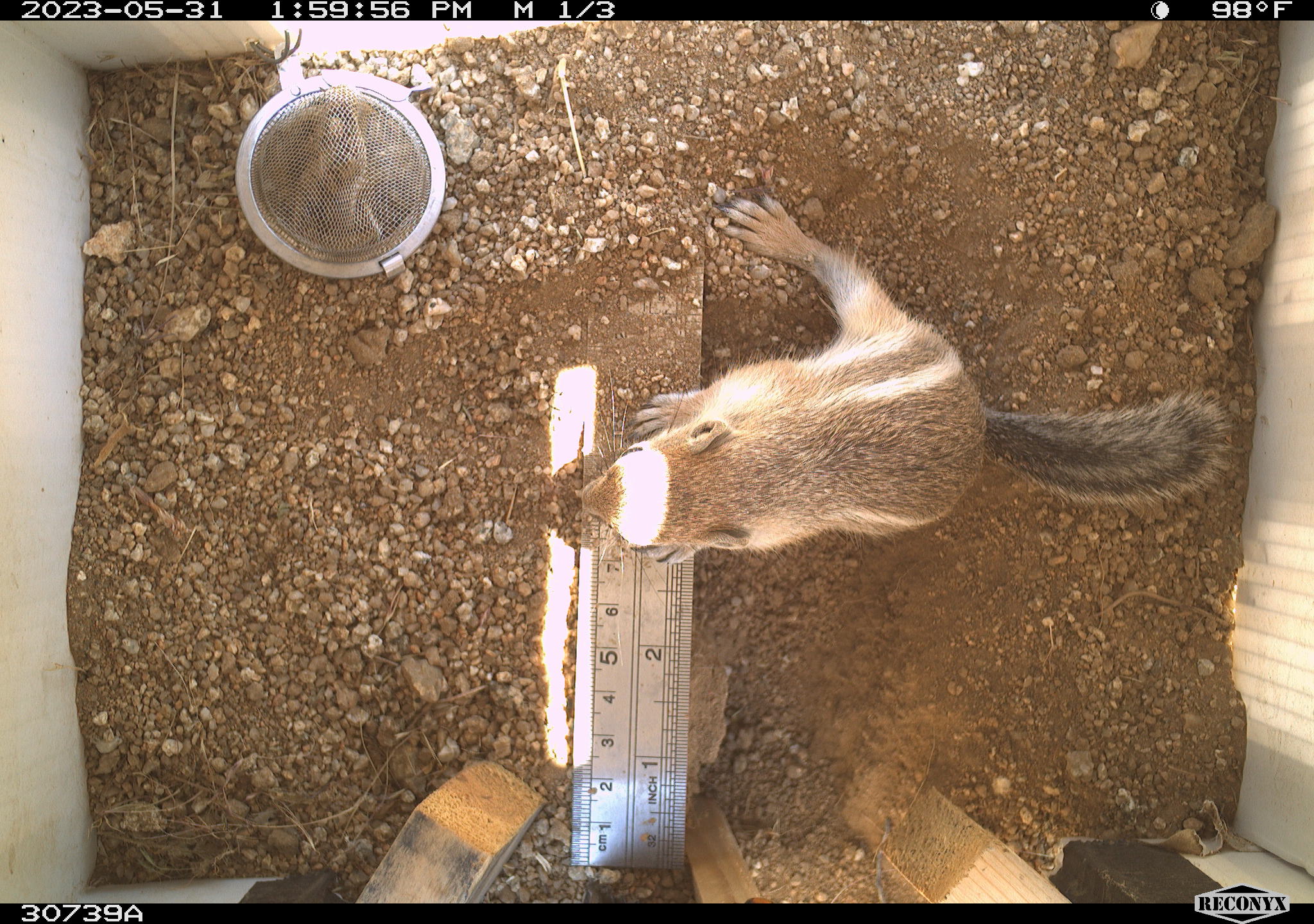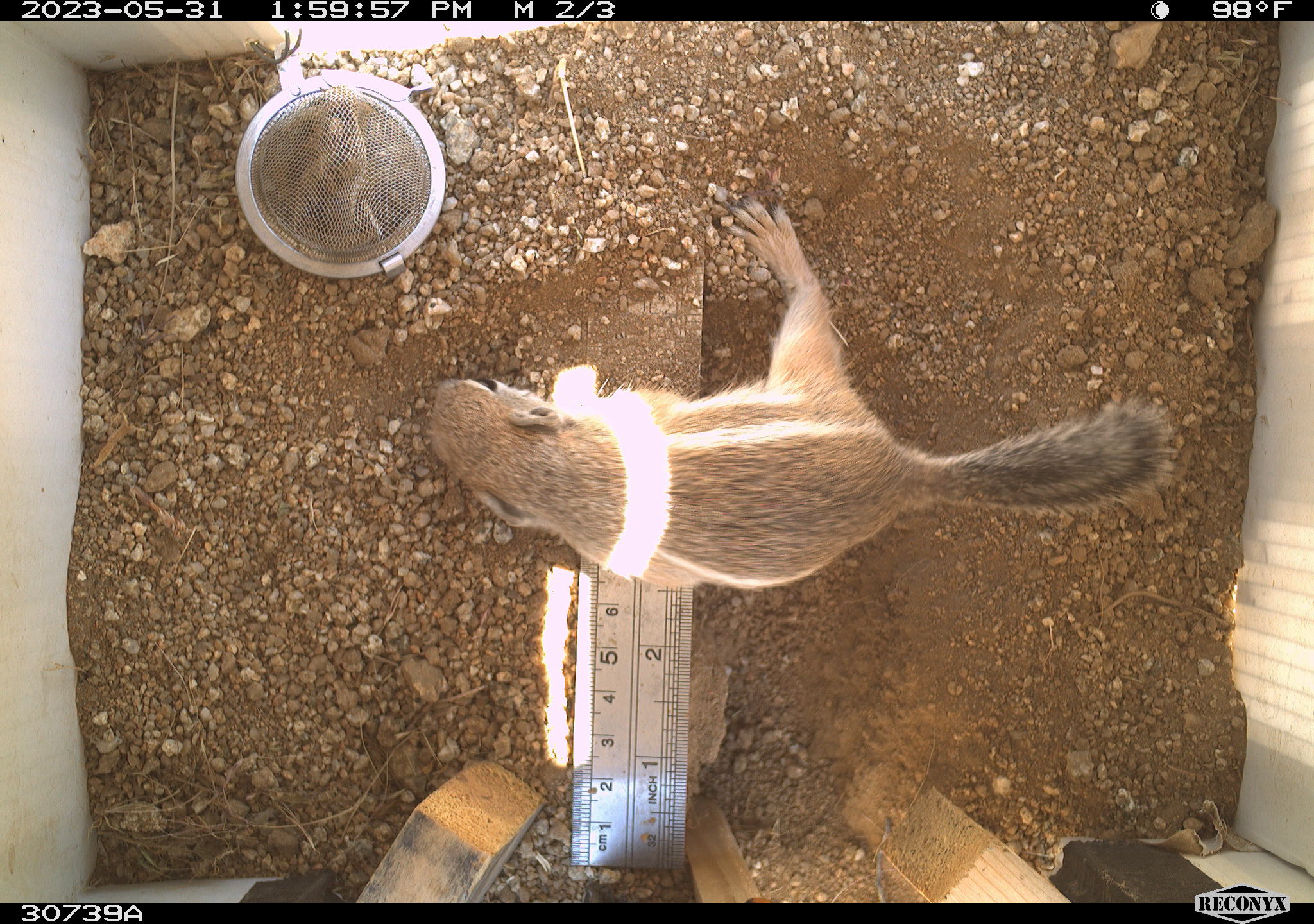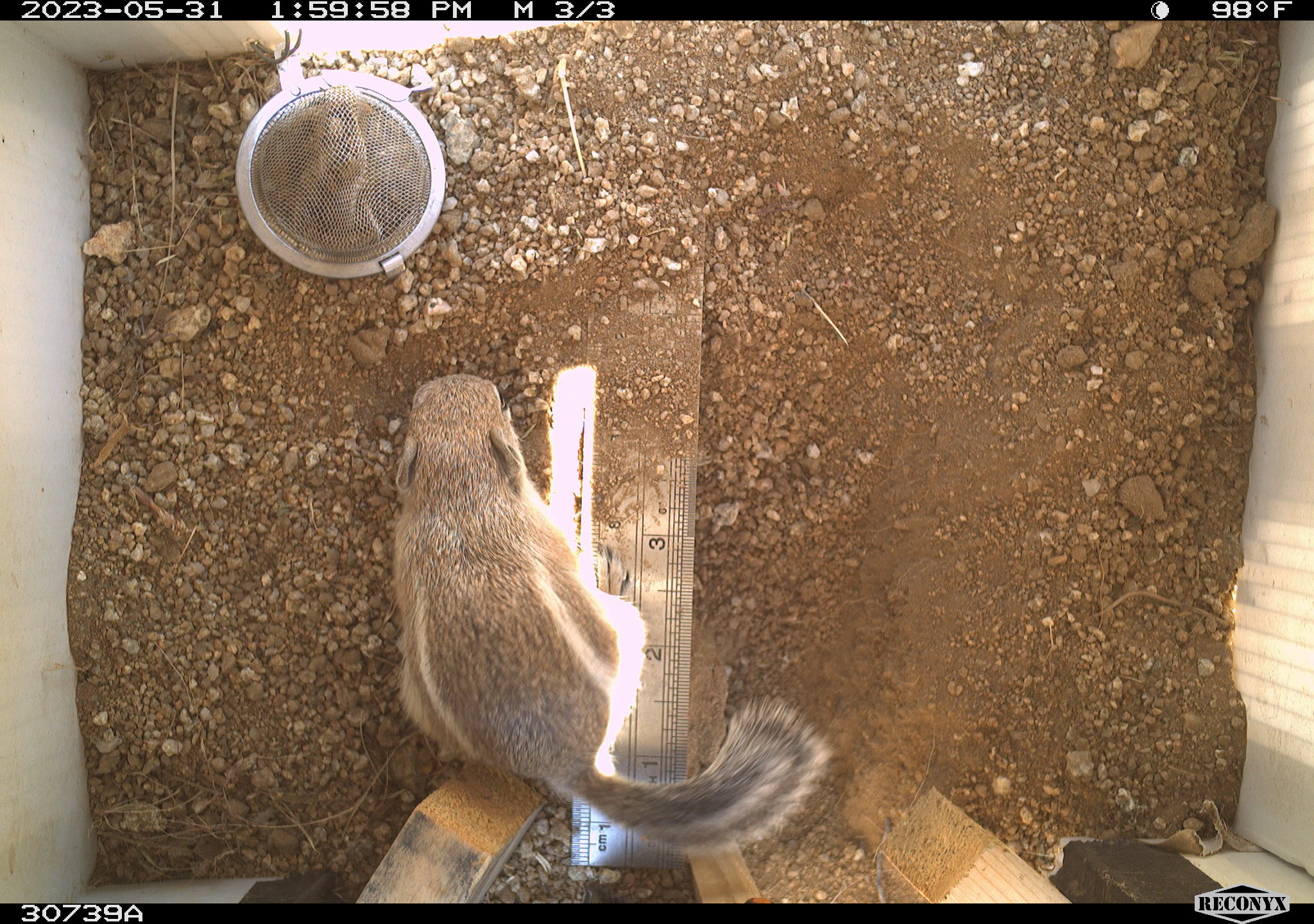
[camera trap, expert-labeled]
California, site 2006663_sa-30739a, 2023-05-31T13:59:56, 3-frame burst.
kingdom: Animalia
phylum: Chordata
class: Mammalia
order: Rodentia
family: Sciuridae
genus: Ammospermophilus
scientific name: Ammospermophilus leucurus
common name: white-tailed antelope squirrel